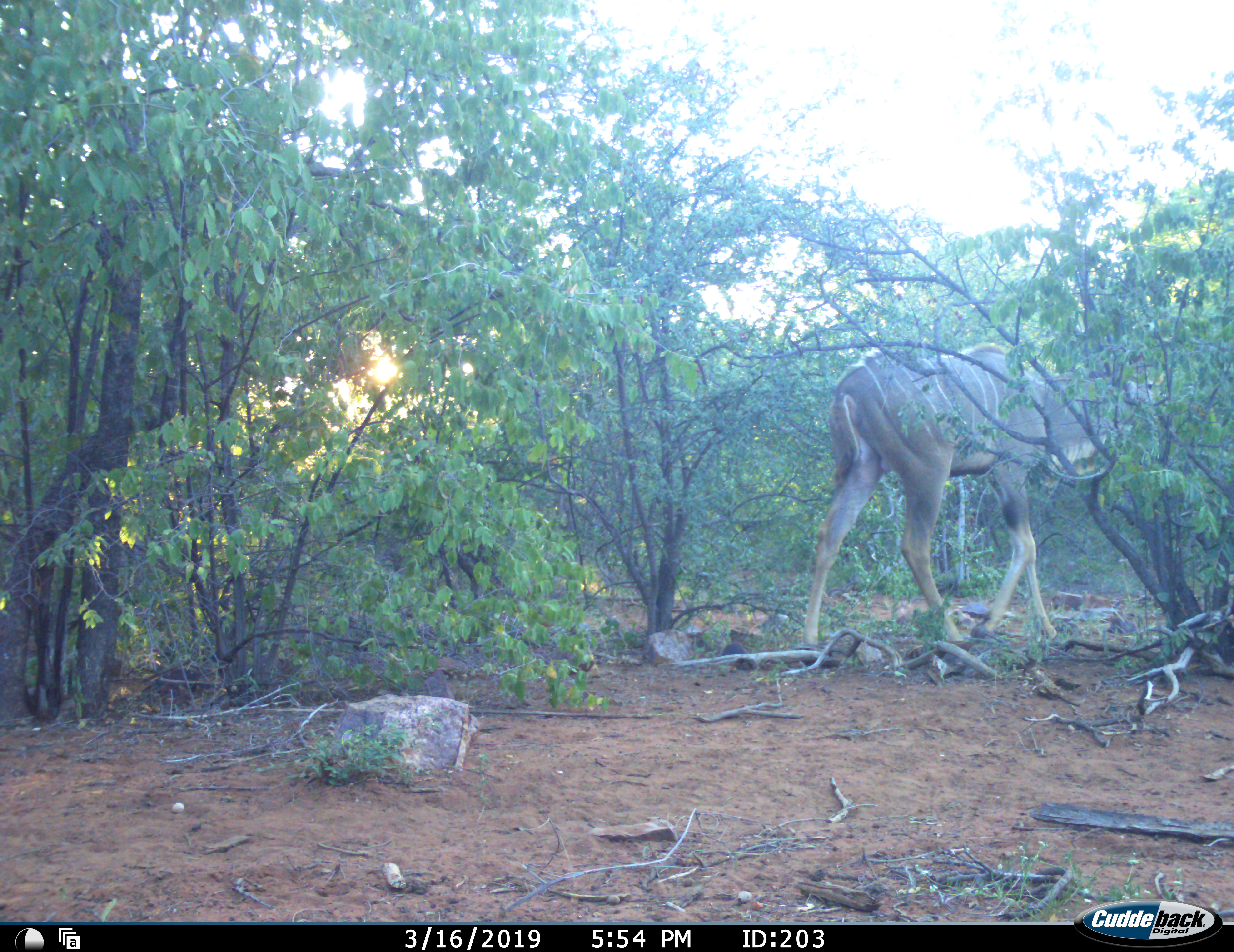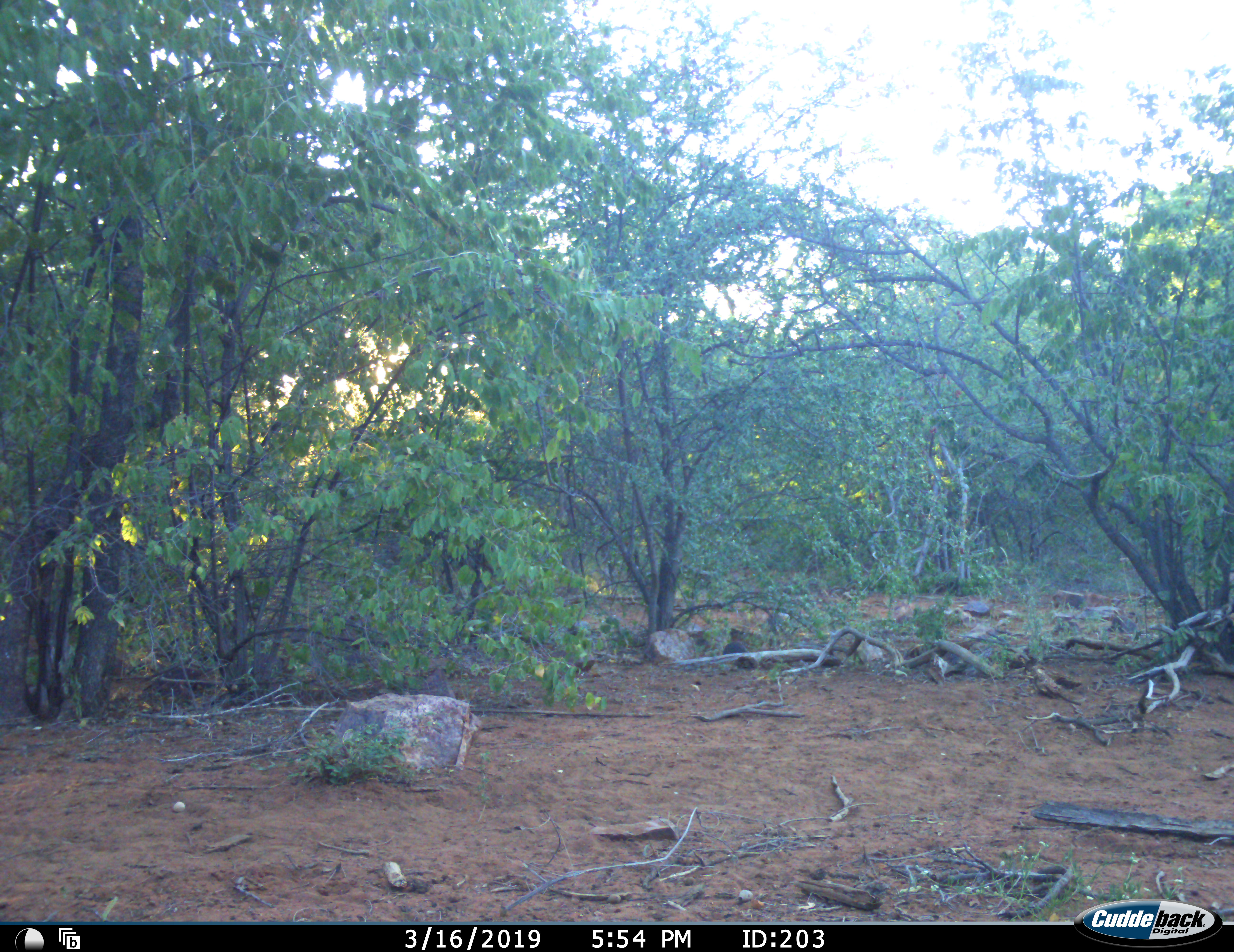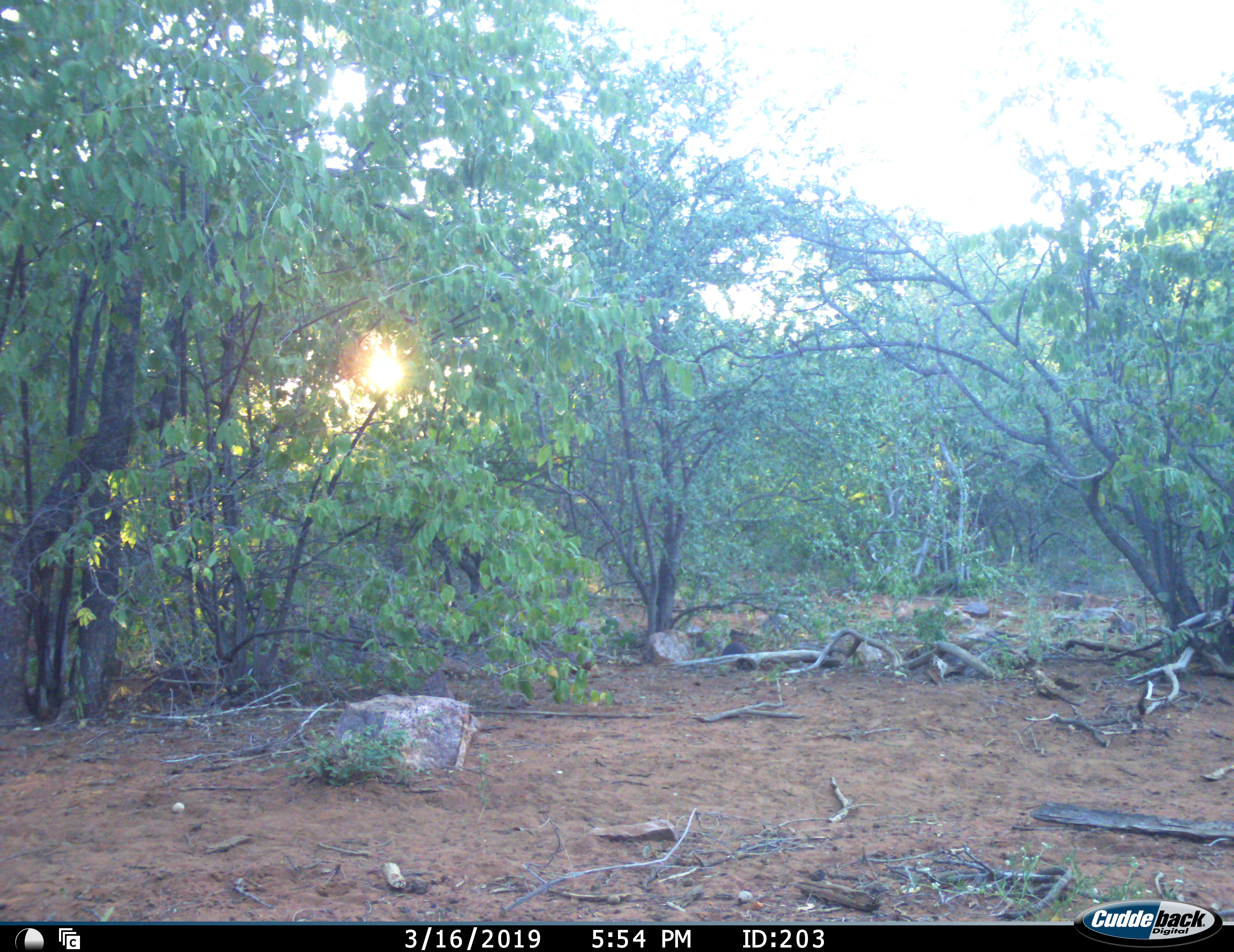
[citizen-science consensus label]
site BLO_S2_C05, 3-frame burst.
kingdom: Animalia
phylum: Chordata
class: Mammalia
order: Artiodactyla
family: Bovidae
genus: Tragelaphus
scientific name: Tragelaphus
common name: kudu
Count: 1.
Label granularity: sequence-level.